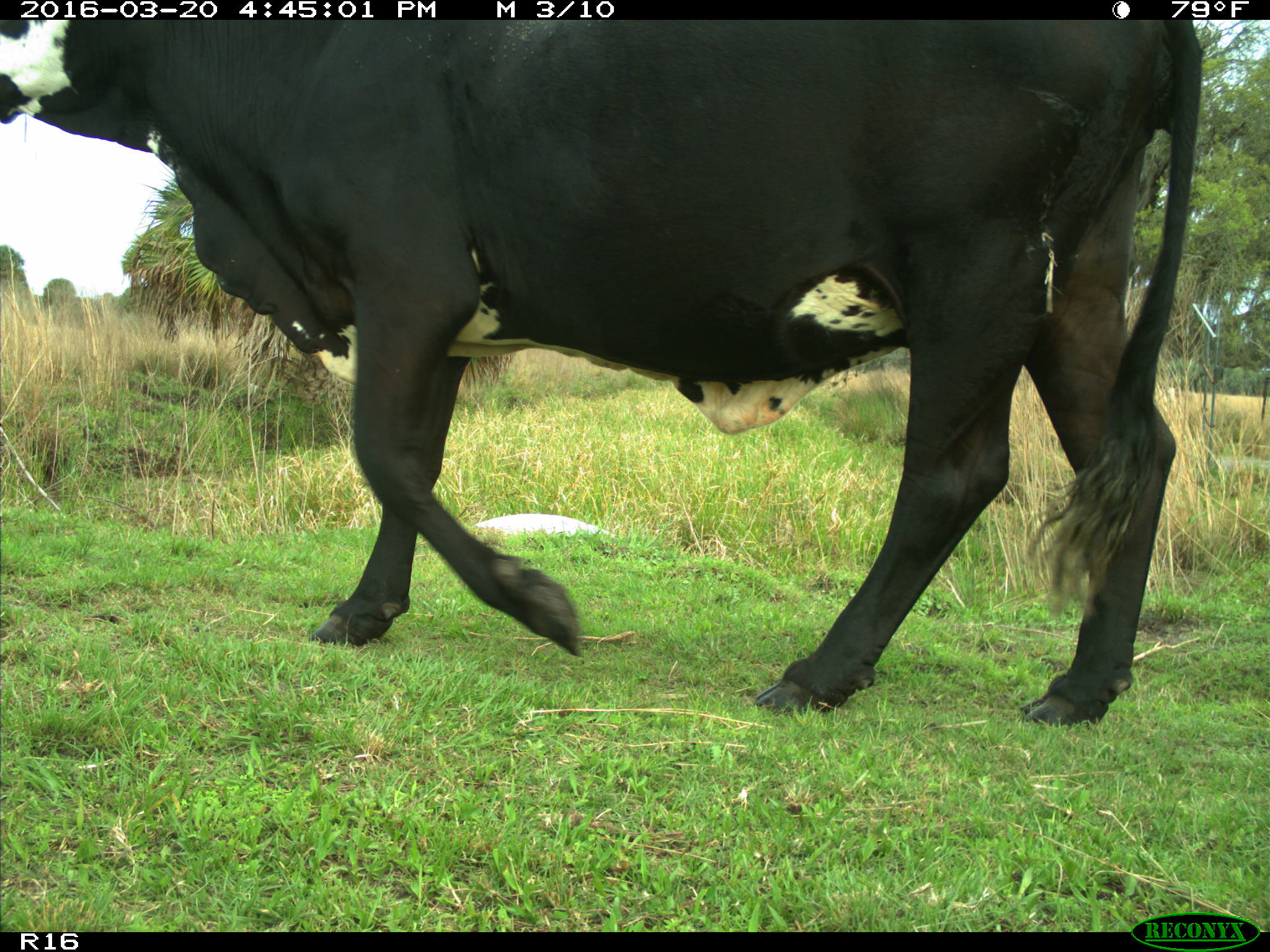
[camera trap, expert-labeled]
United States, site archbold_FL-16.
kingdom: Animalia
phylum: Chordata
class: Mammalia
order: Artiodactyla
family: Bovidae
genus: Bos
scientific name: Bos taurus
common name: domestic cow